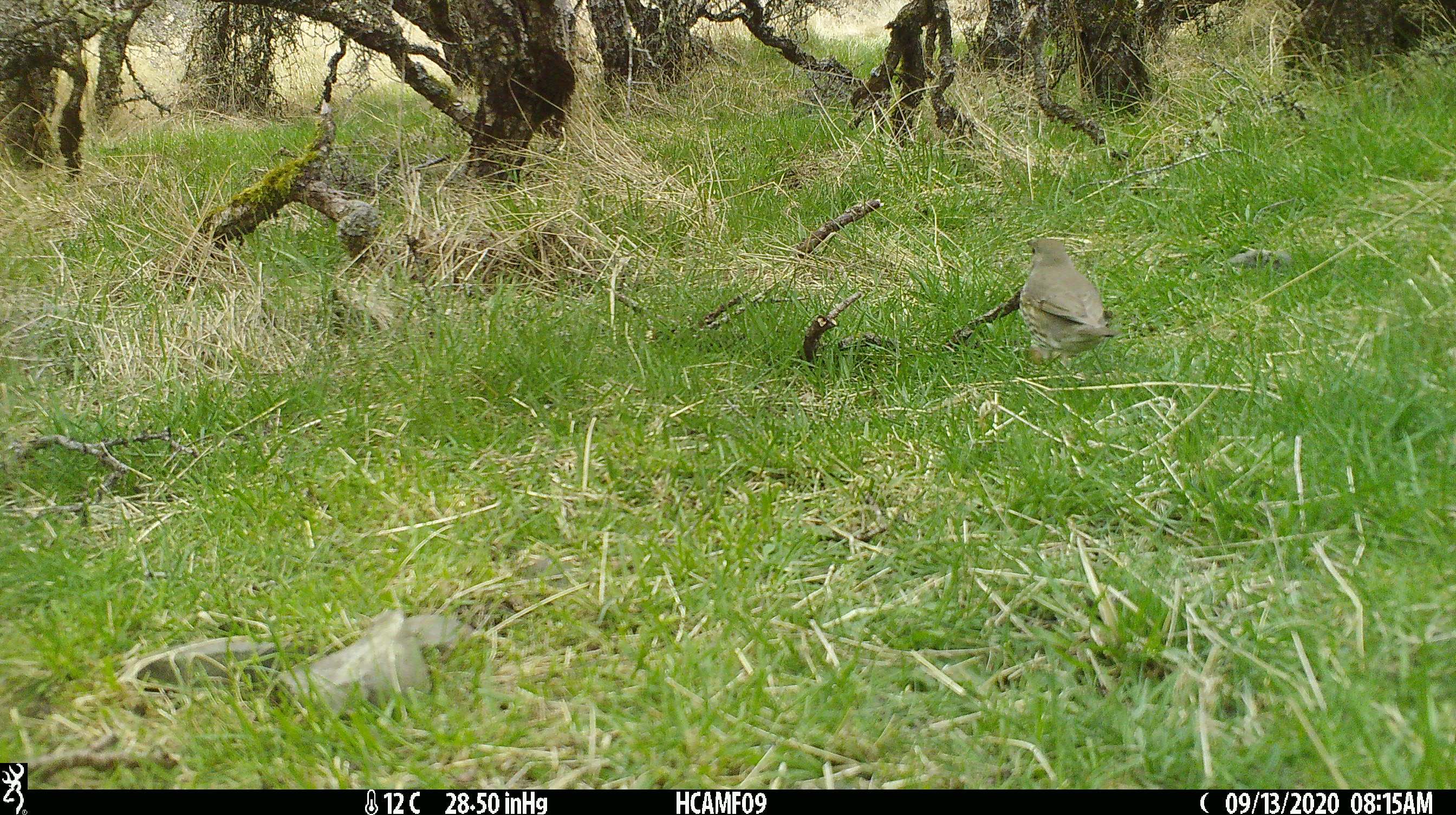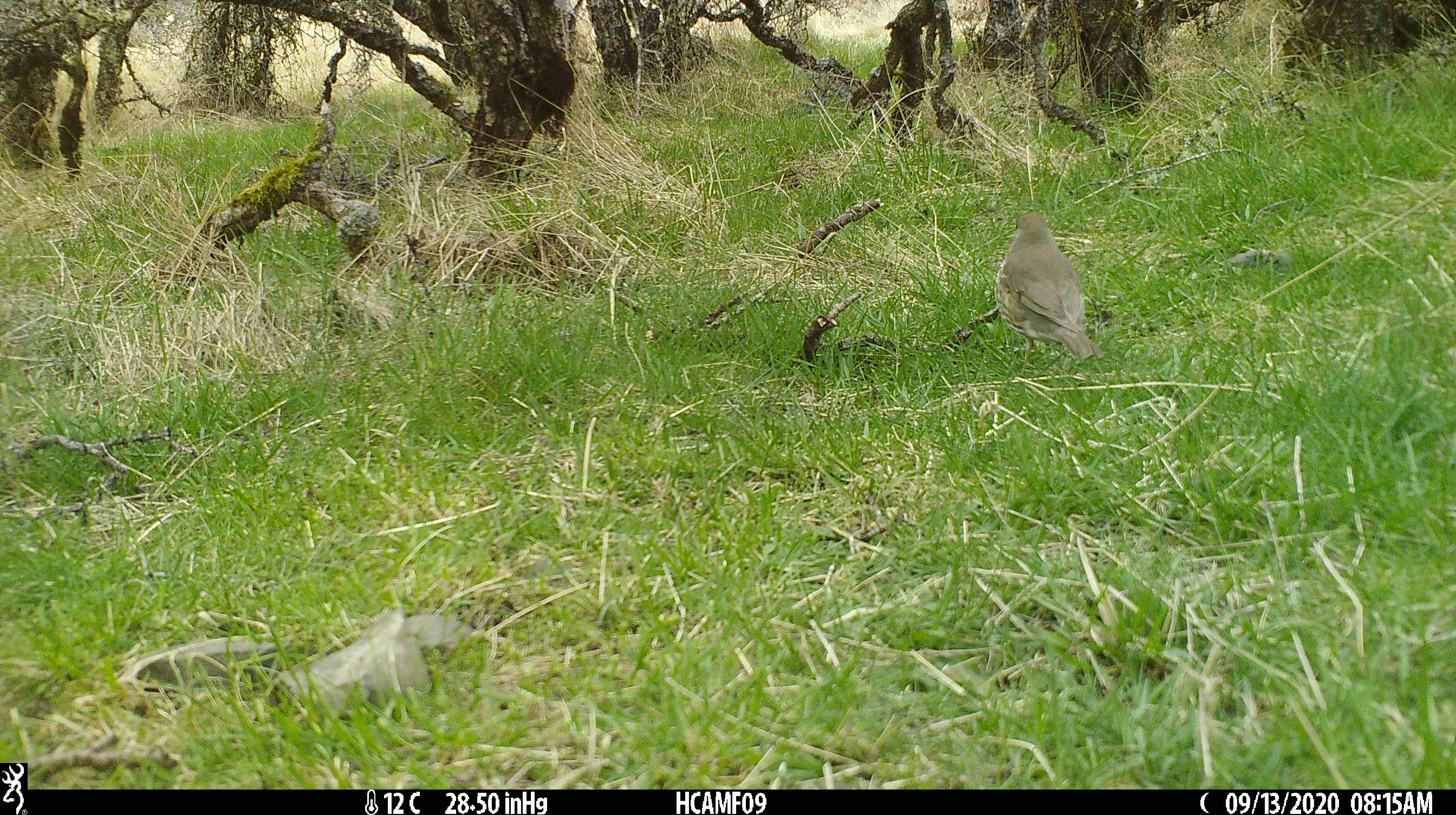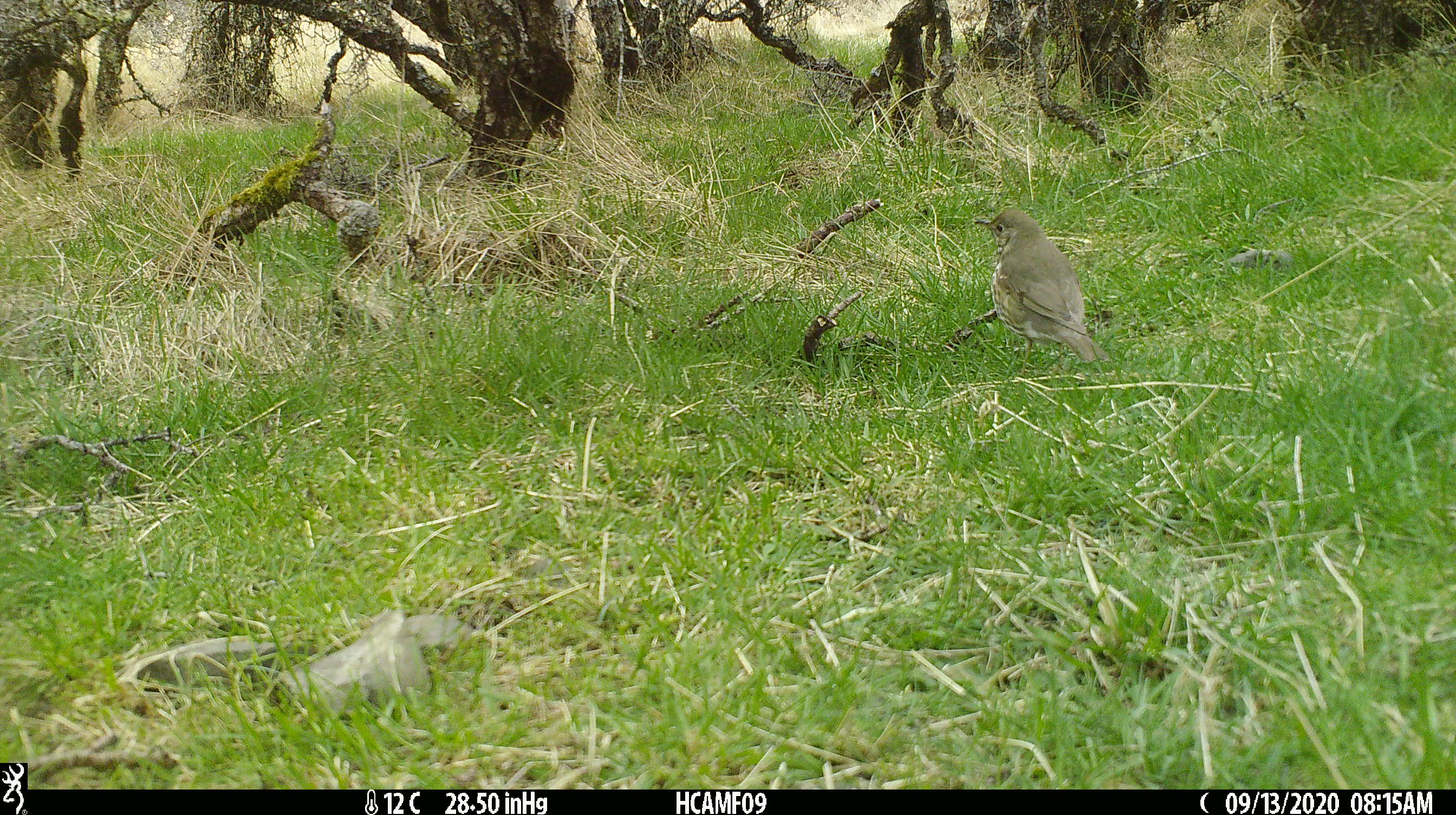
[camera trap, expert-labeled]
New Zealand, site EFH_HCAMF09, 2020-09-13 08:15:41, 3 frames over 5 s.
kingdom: Animalia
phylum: Chordata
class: Aves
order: Passeriformes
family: Turdidae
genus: Turdus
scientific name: Turdus philomelos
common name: song thrush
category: thrush